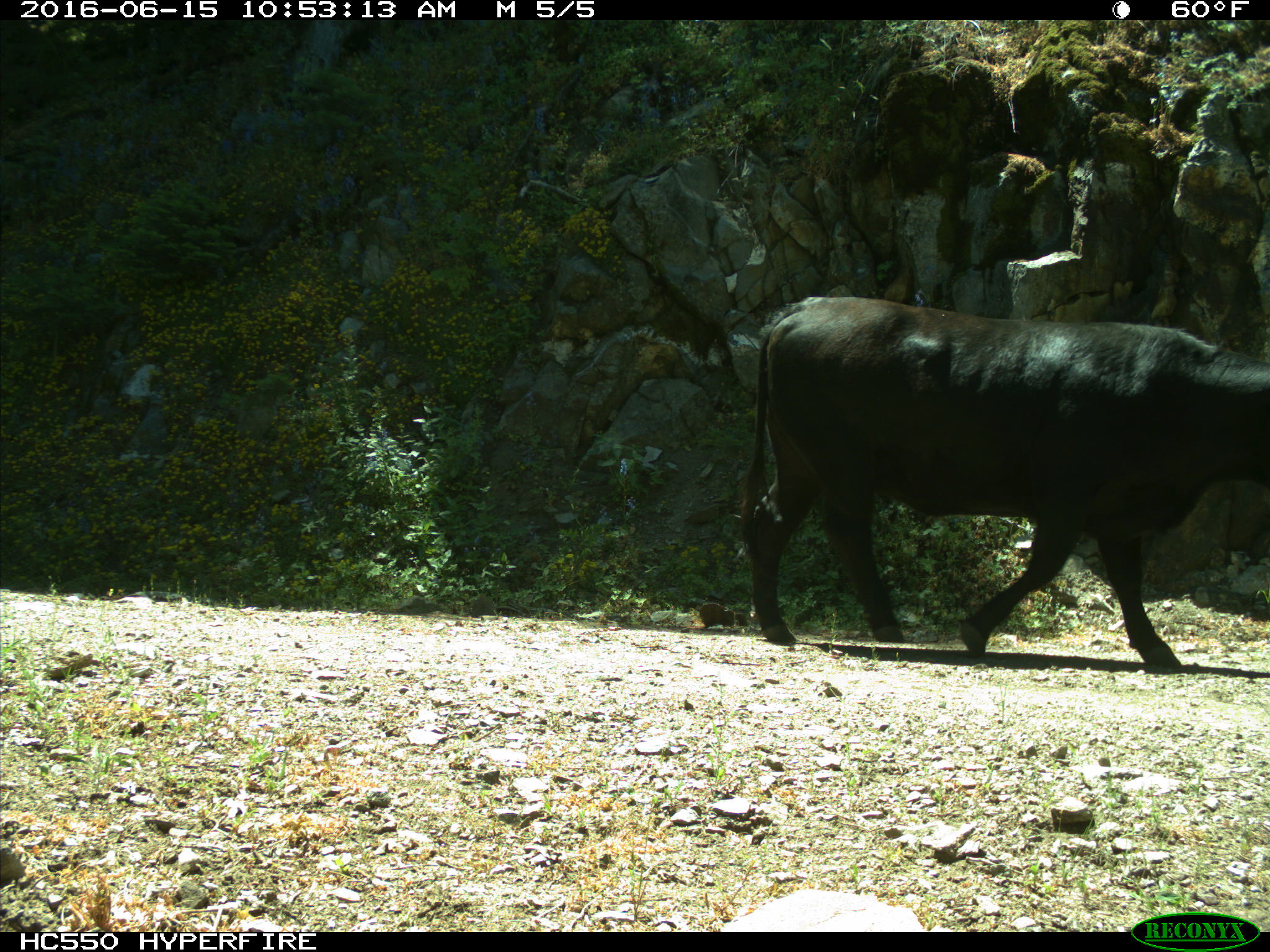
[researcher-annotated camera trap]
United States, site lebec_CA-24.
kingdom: Animalia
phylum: Chordata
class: Mammalia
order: Artiodactyla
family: Bovidae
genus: Bos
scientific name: Bos taurus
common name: domestic cow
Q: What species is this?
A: Bos taurus (domestic cow).